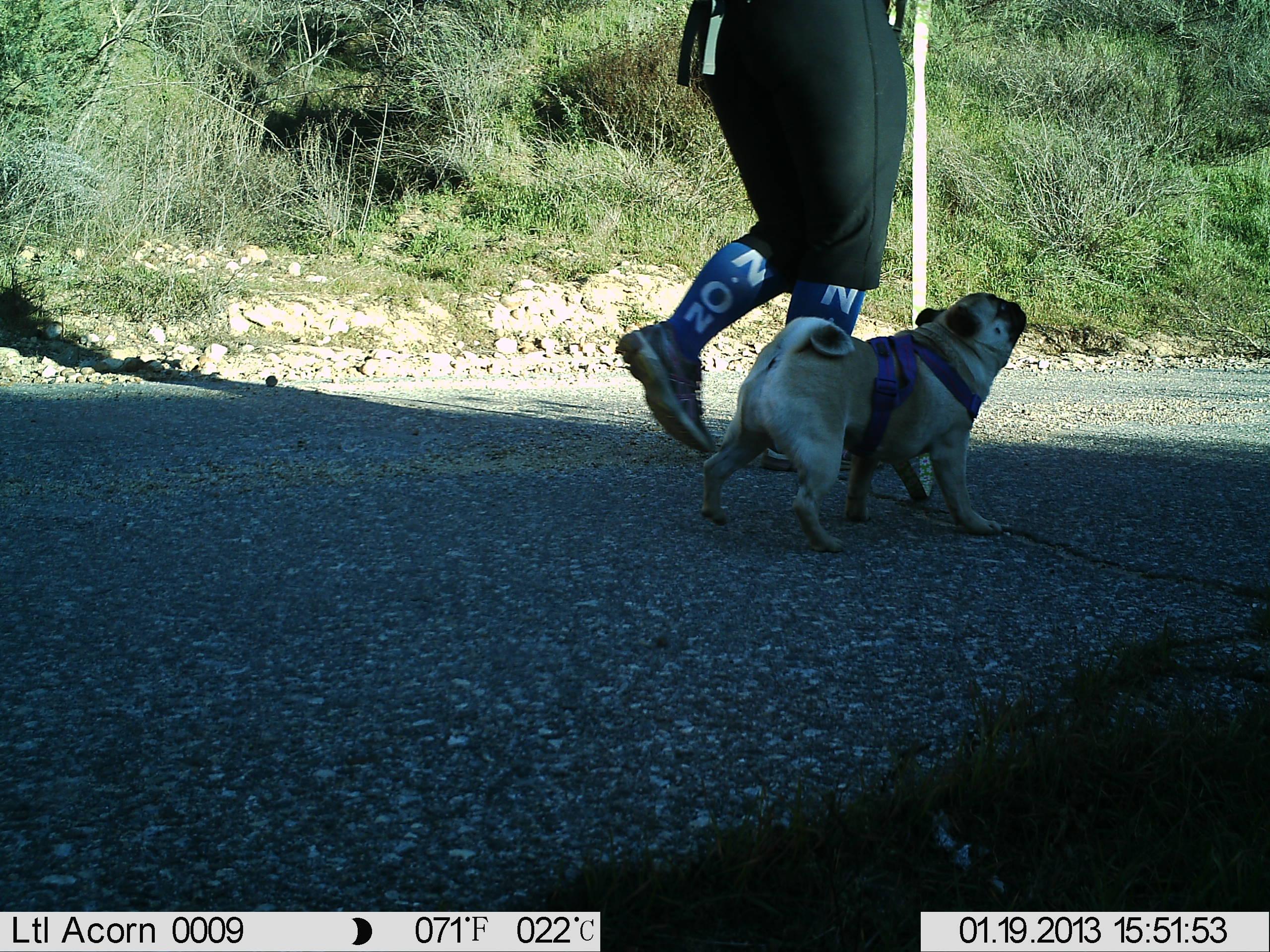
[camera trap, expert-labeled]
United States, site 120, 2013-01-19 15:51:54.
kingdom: Animalia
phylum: Chordata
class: Mammalia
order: Carnivora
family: Canidae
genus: Canis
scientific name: Canis familiaris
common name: domestic dog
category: dog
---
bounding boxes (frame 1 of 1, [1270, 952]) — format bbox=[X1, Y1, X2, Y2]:
dog: bbox=[702, 271, 1030, 549]